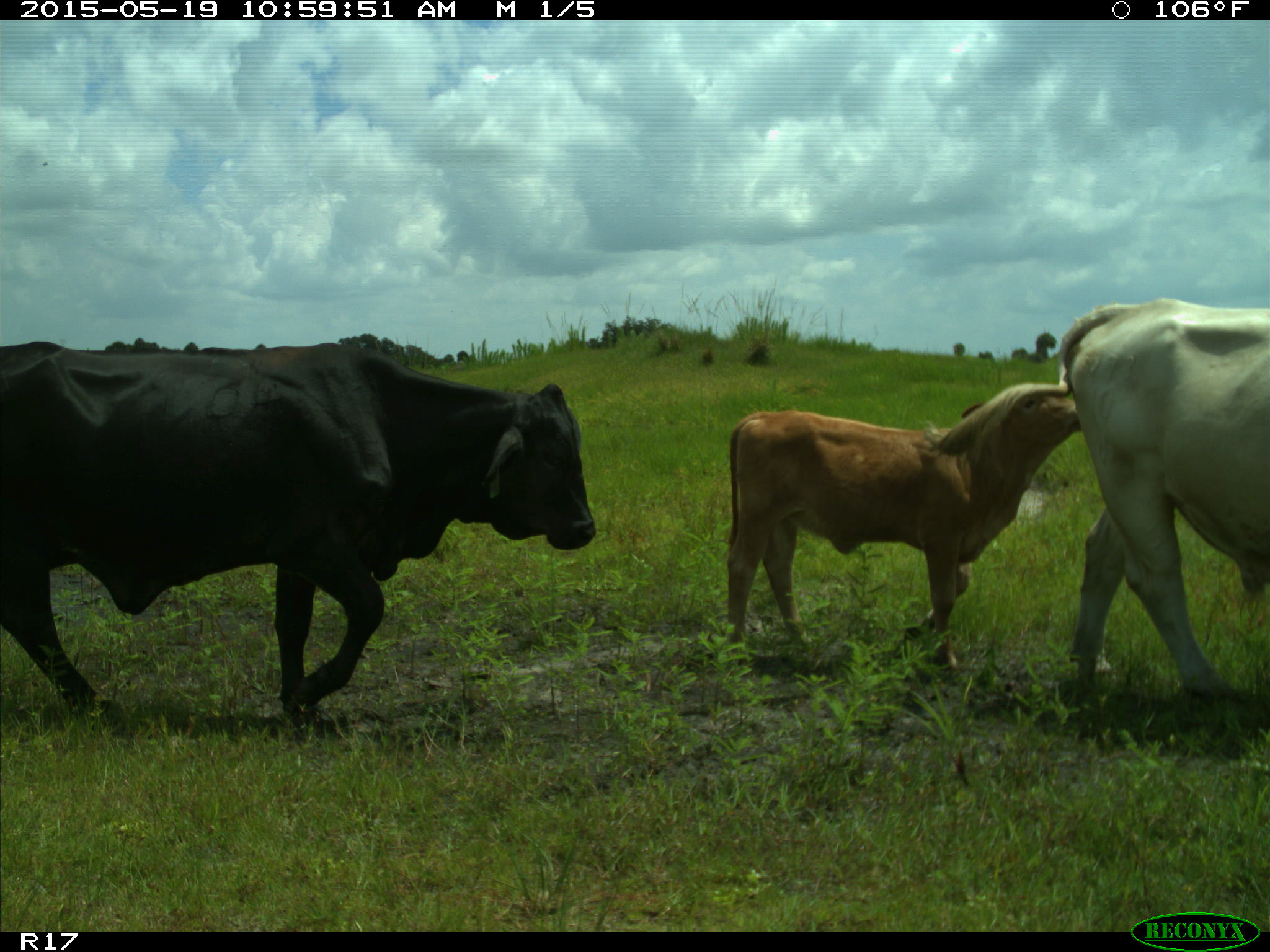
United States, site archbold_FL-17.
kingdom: Animalia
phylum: Chordata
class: Mammalia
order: Artiodactyla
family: Bovidae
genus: Bos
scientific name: Bos taurus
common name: domestic cow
Bos taurus (domestic cow).